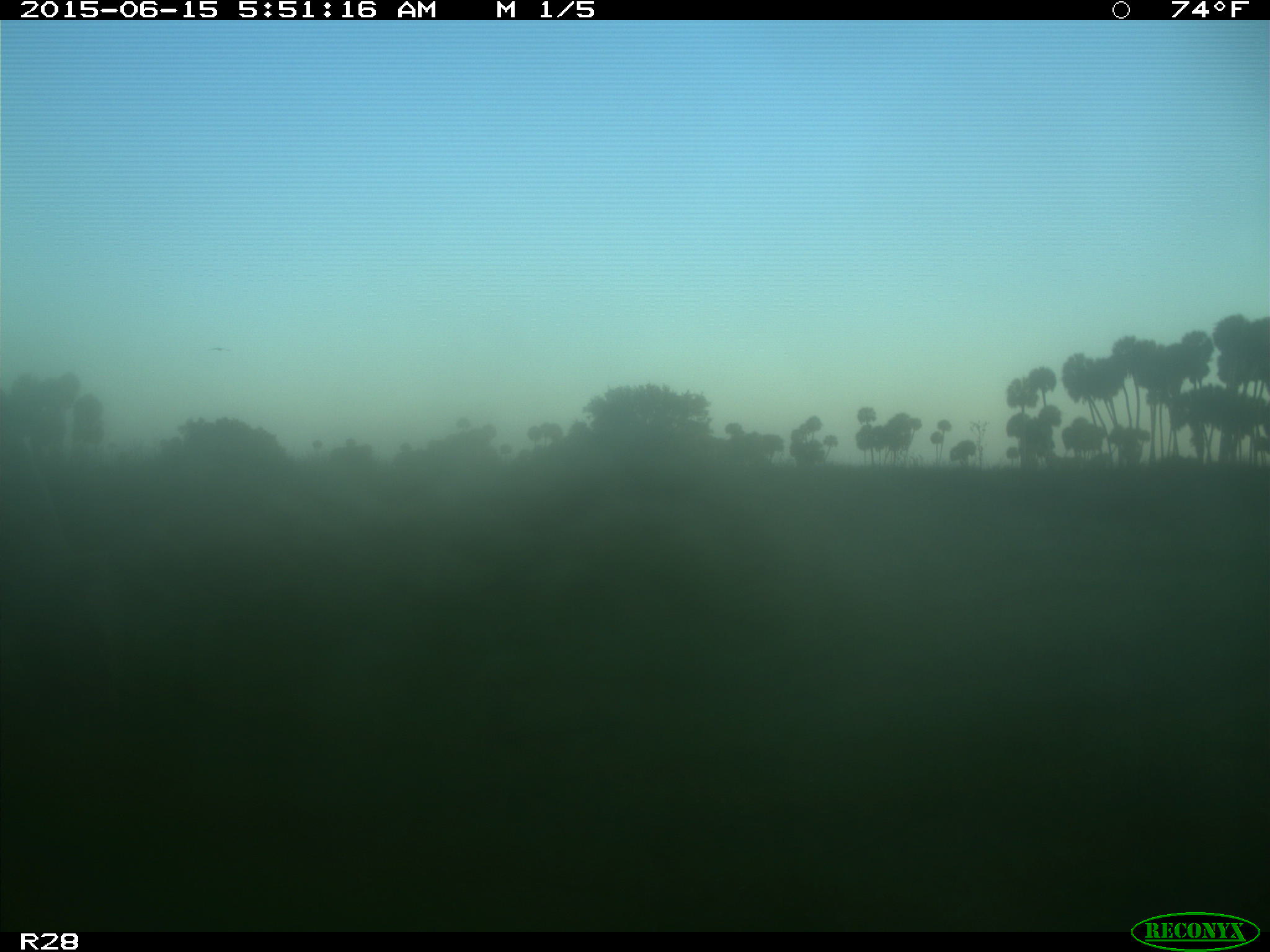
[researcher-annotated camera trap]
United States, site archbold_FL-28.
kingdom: Animalia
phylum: Chordata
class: Mammalia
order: Artiodactyla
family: Bovidae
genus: Bos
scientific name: Bos taurus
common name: domestic cow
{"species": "Bos taurus (domestic cow)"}